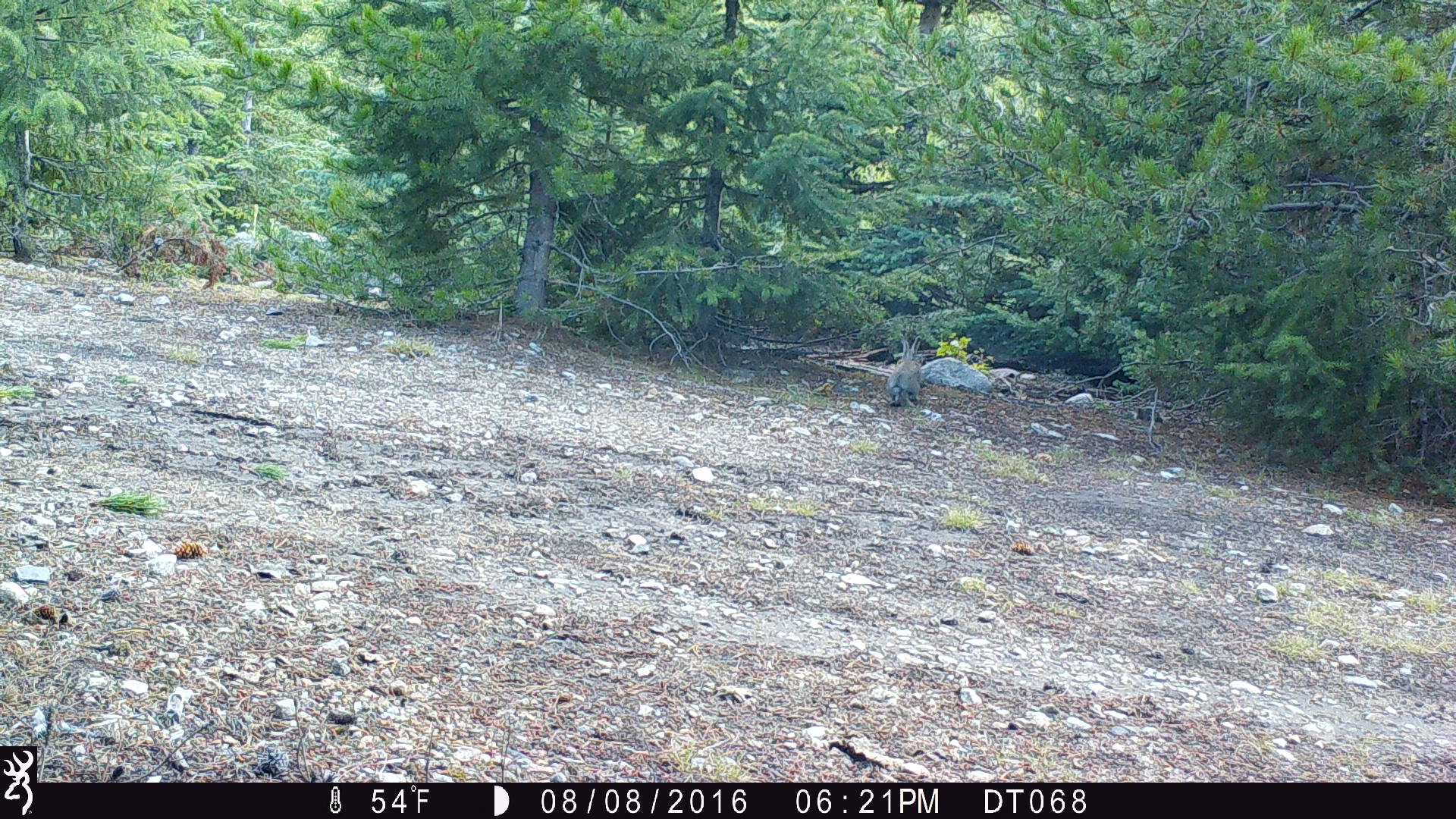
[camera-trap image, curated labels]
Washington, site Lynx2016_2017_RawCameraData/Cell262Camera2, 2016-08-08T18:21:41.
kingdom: Animalia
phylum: Chordata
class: Mammalia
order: Lagomorpha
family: Leporidae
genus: Lepus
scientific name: Lepus americanus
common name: snowshoe hare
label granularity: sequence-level